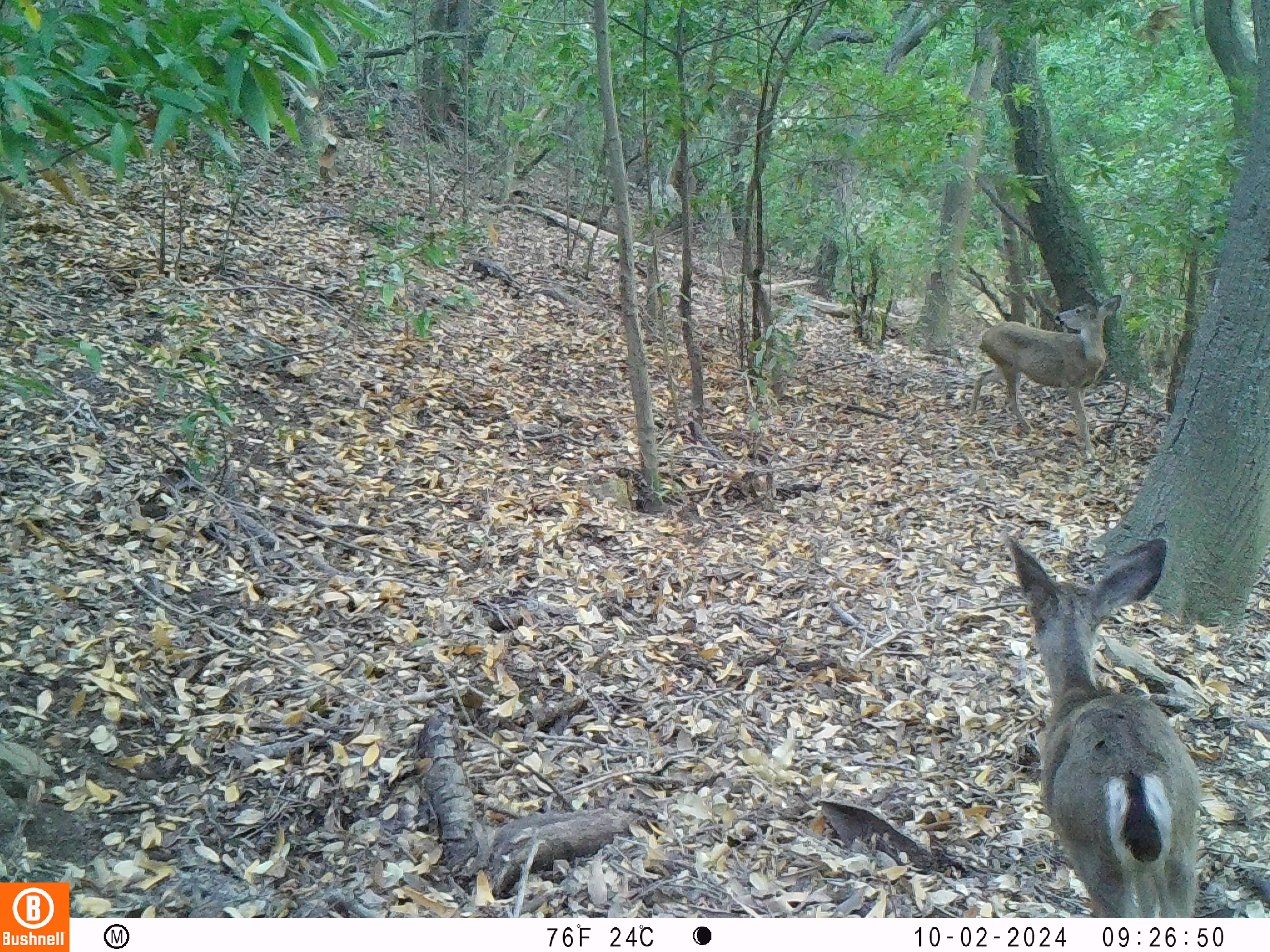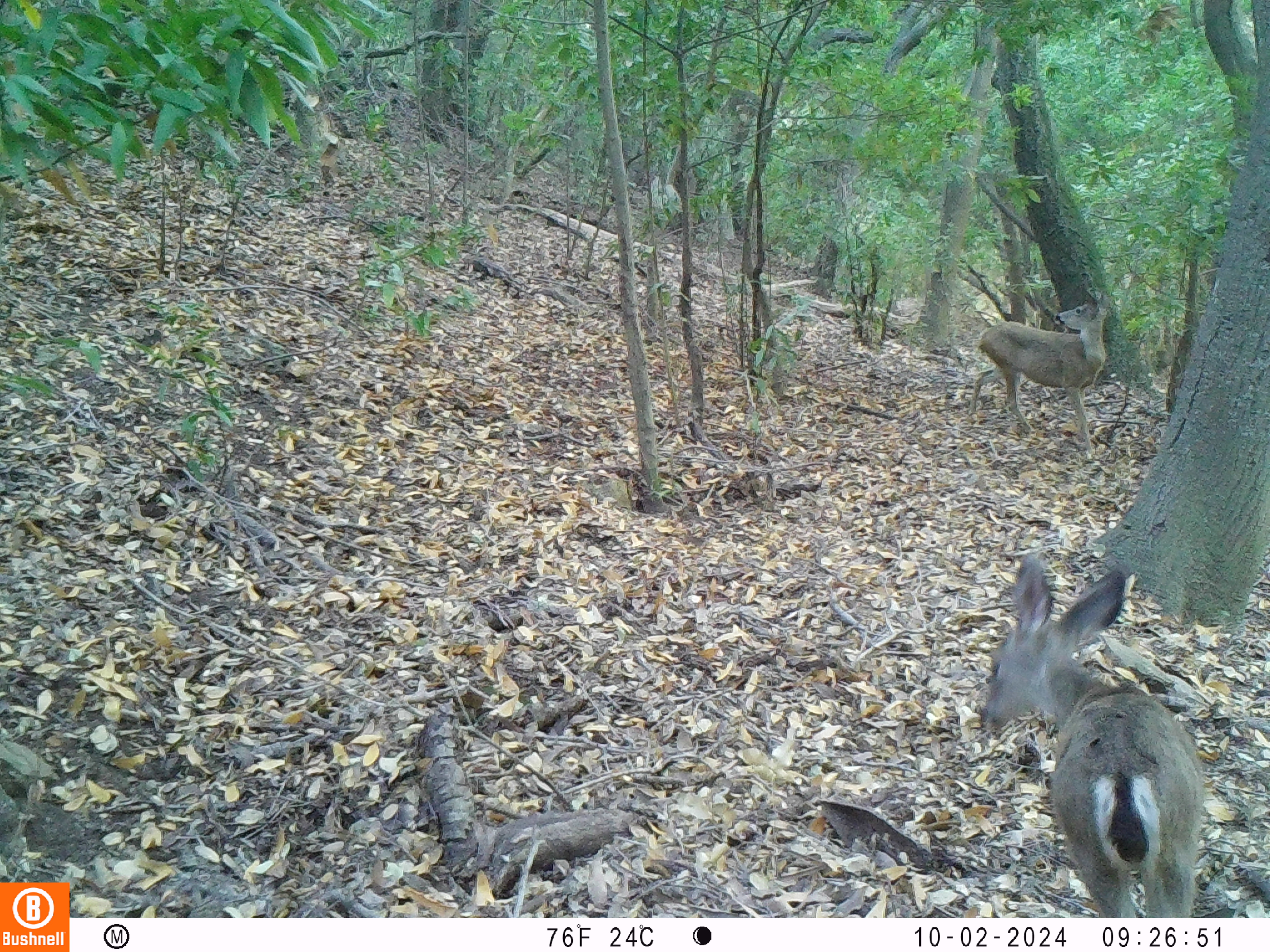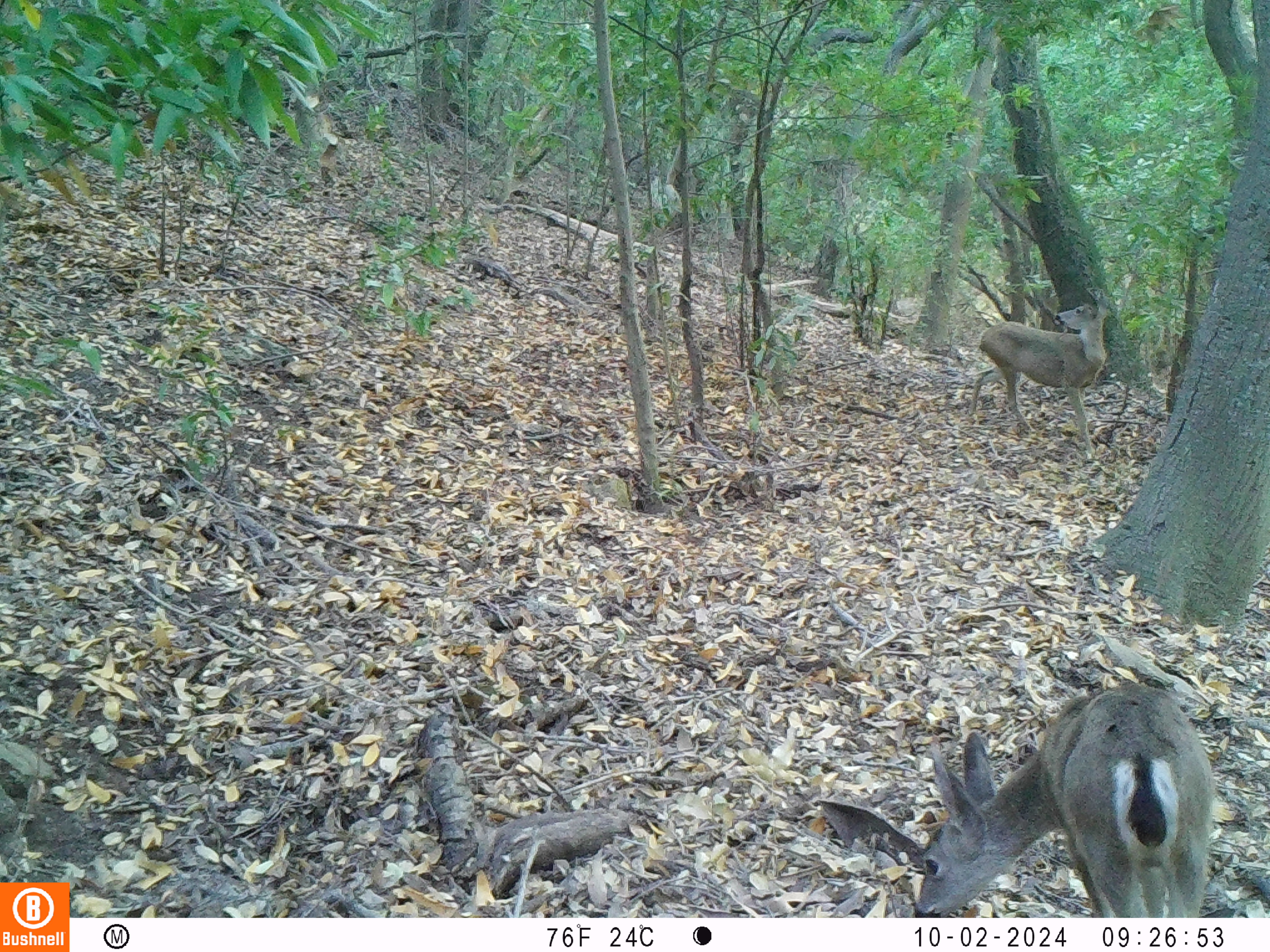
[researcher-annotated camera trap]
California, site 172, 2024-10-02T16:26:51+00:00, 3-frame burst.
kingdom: Animalia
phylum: Chordata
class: Mammalia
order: Artiodactyla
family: Cervidae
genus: Odocoileus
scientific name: Odocoileus hemionus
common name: mule deer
Mule deer (Odocoileus hemionus).